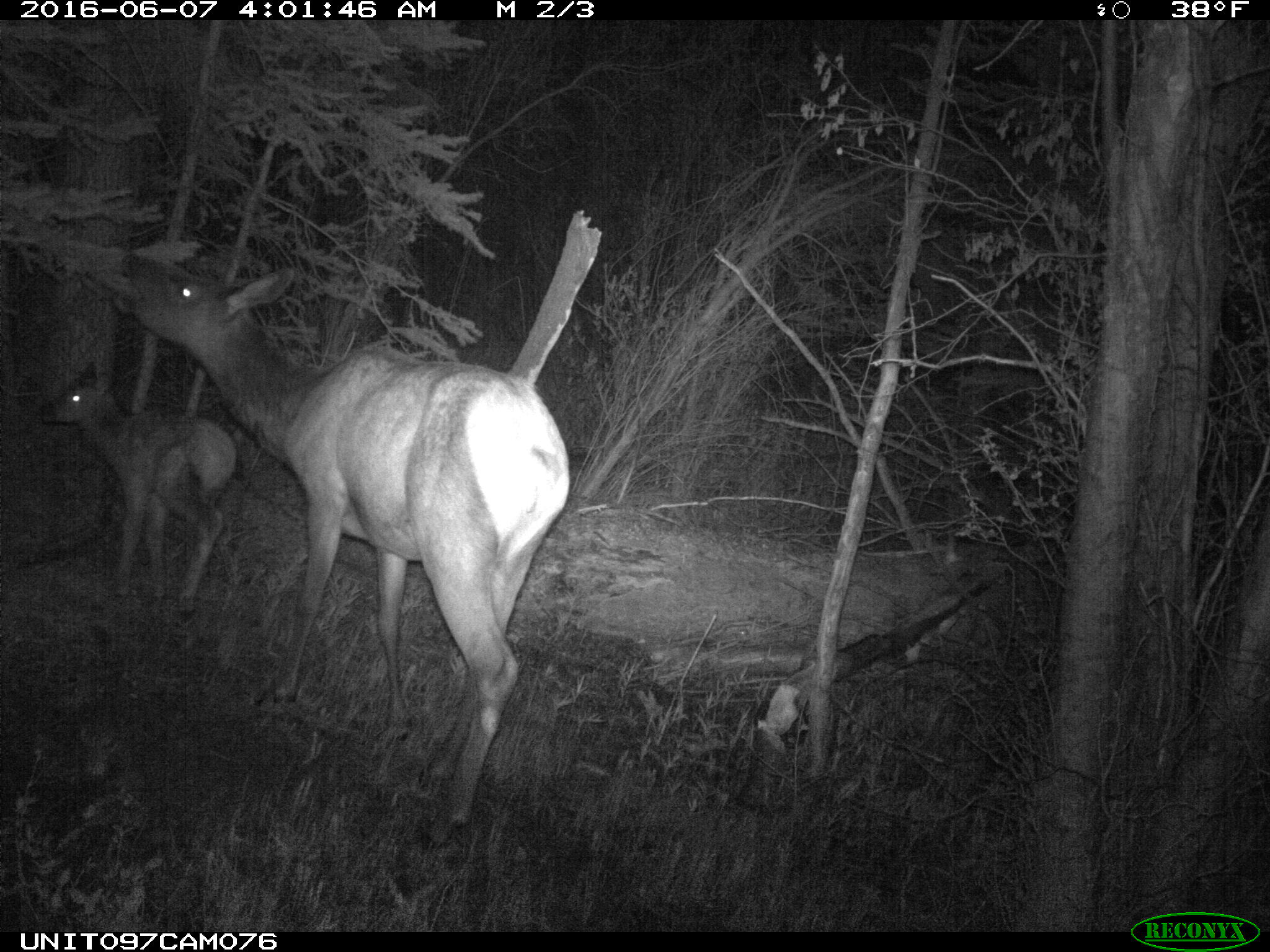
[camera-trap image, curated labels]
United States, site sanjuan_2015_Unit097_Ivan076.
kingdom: Animalia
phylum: Chordata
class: Mammalia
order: Artiodactyla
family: Cervidae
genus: Cervus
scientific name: Cervus elaphus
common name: red deer